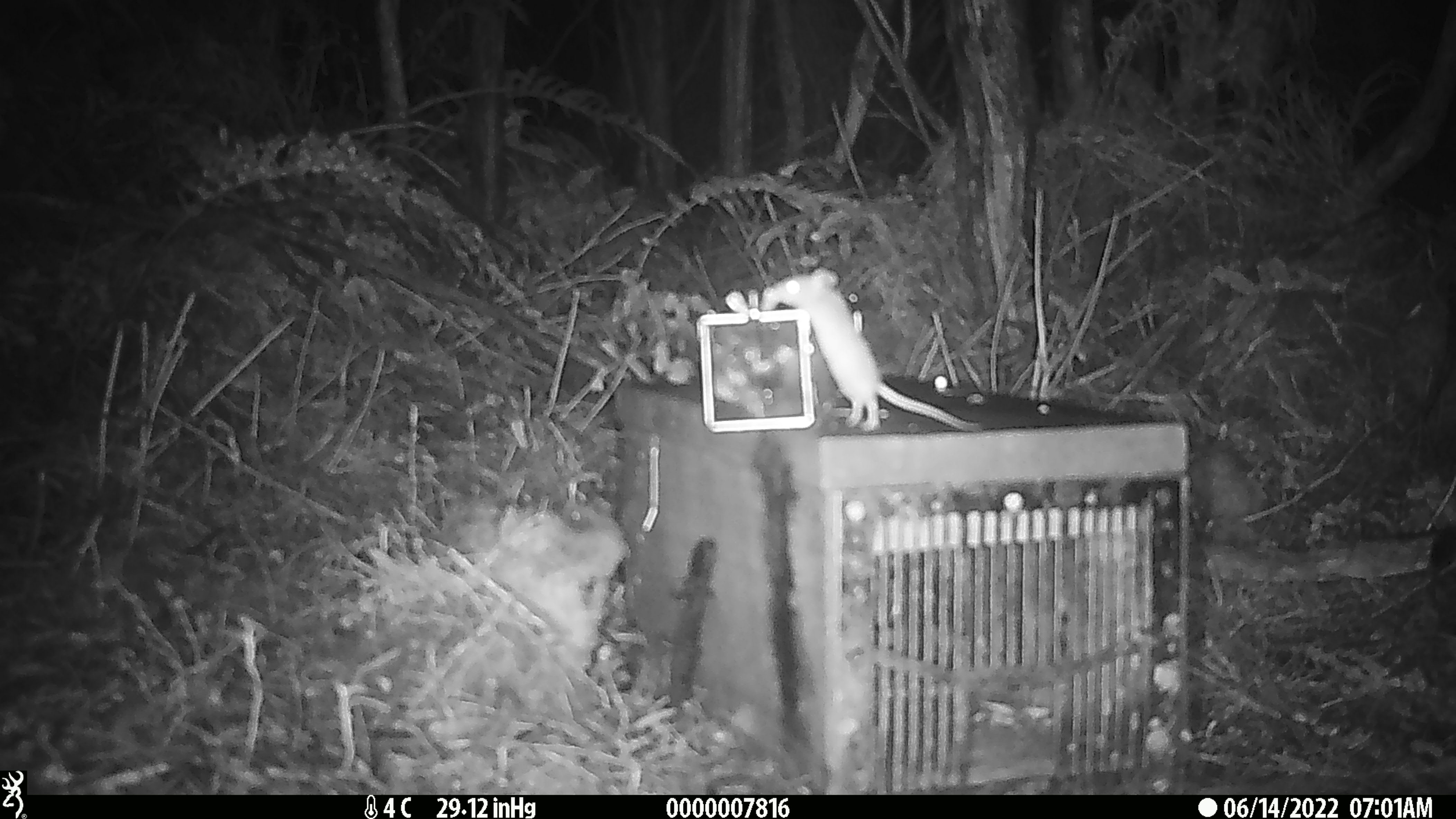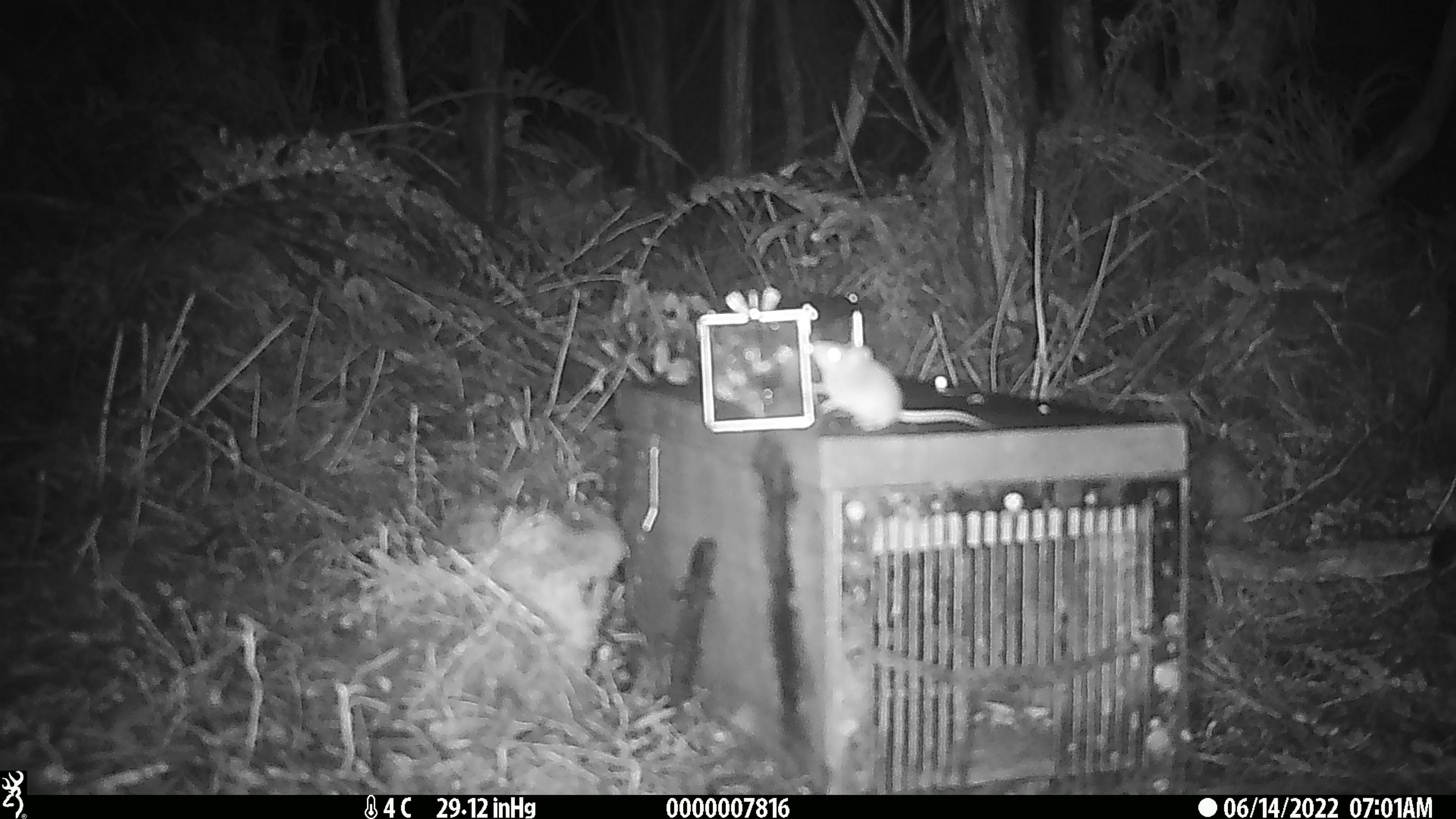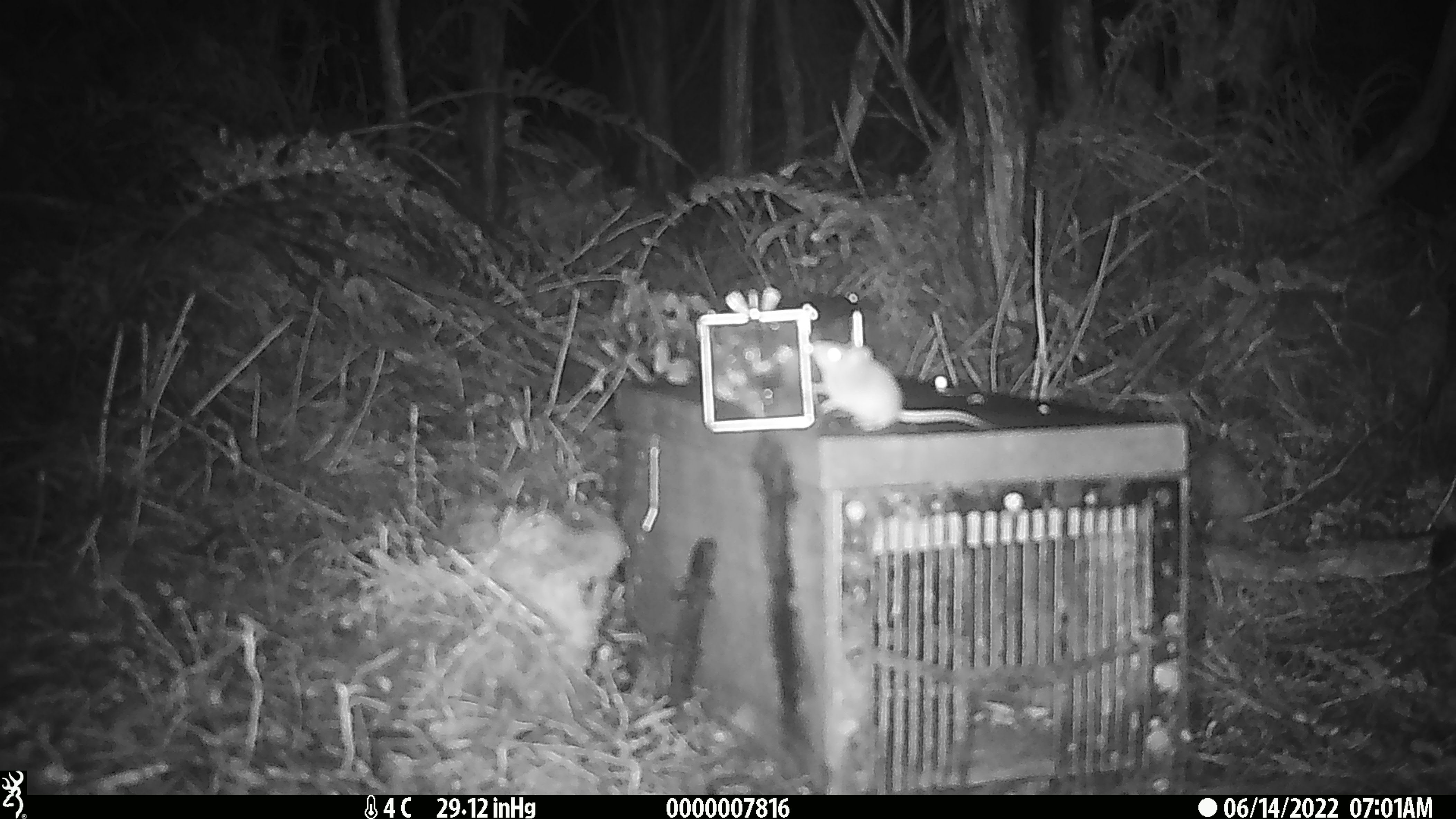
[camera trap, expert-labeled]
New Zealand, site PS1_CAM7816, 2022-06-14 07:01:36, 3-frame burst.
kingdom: Animalia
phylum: Chordata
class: Mammalia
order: Rodentia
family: Muridae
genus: Mus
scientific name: Mus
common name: mouse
Mouse (Mus).